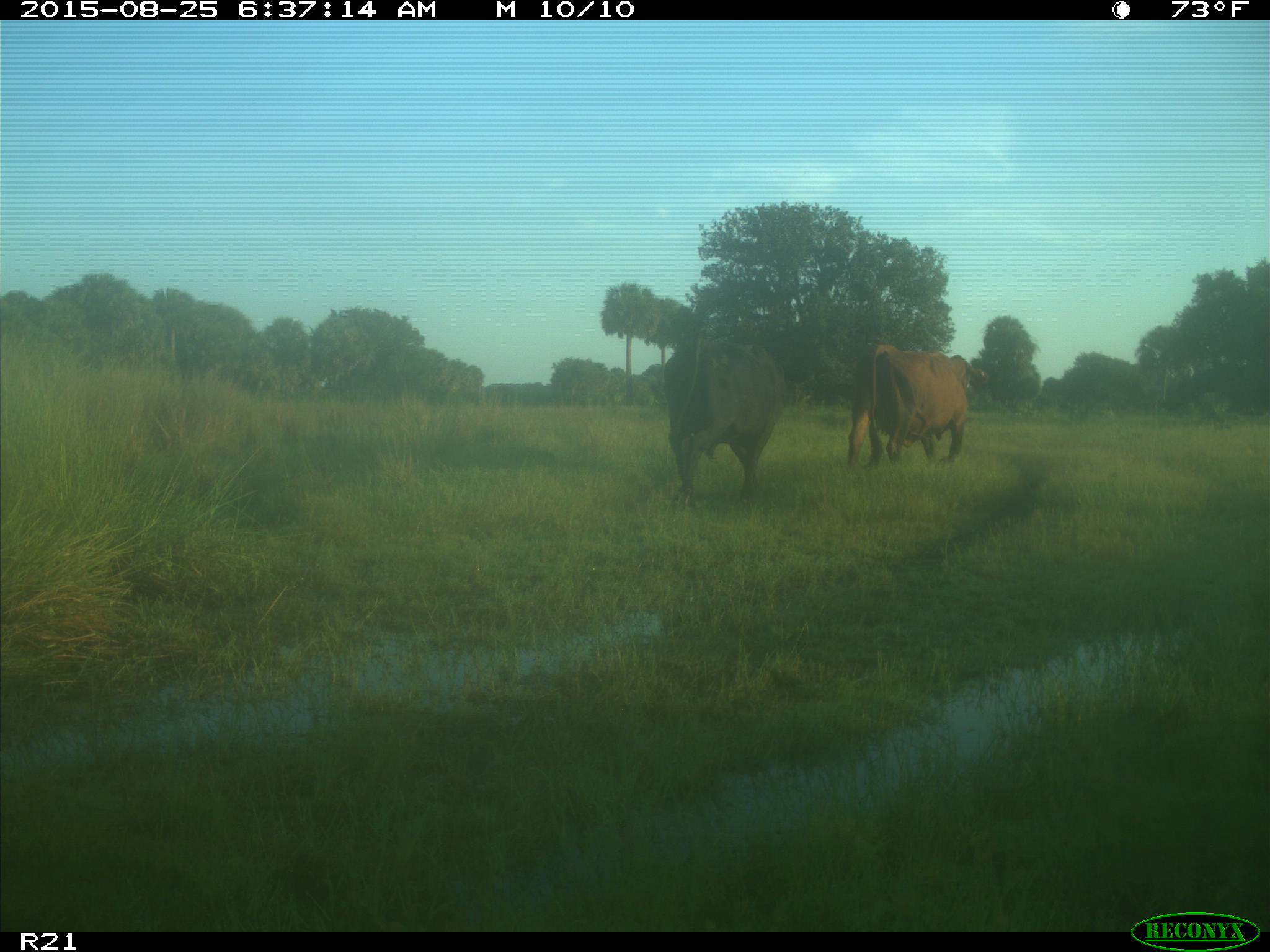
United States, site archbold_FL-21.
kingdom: Animalia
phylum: Chordata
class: Mammalia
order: Artiodactyla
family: Bovidae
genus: Bos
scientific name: Bos taurus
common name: domestic cow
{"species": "Bos taurus (domestic cow)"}